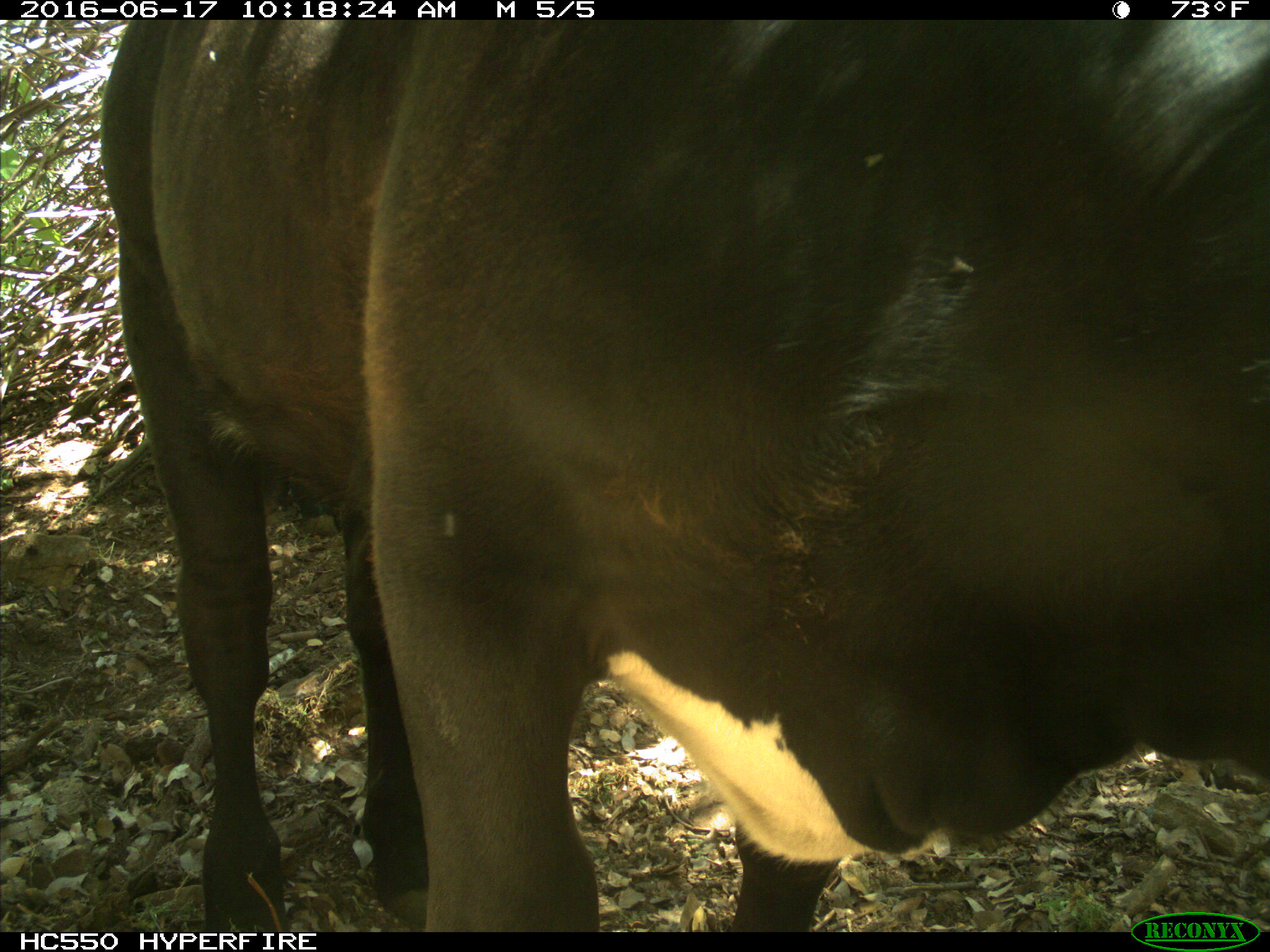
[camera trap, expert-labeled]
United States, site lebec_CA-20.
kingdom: Animalia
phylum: Chordata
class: Mammalia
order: Artiodactyla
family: Bovidae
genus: Bos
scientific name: Bos taurus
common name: domestic cow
Bos taurus (domestic cow).